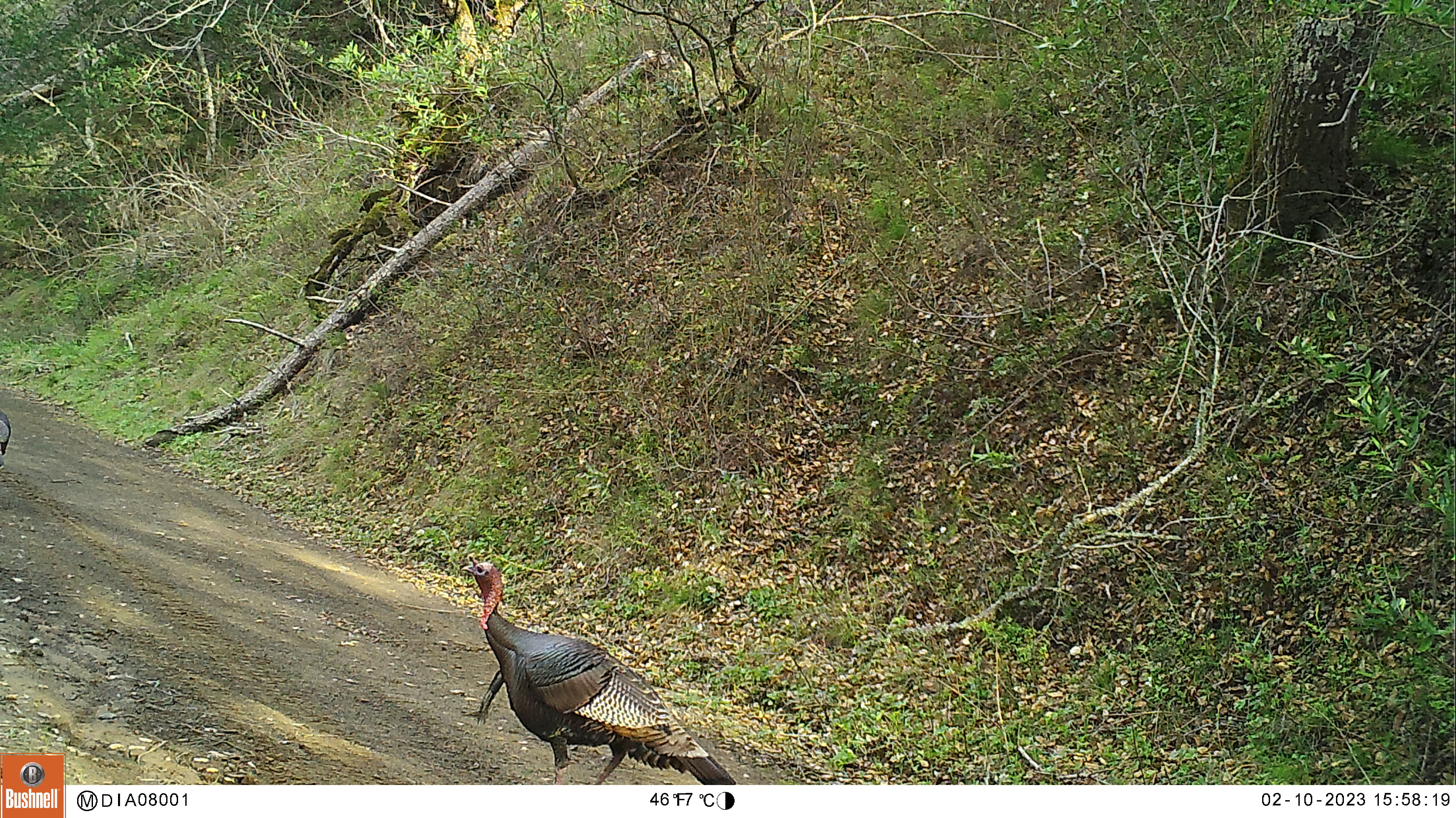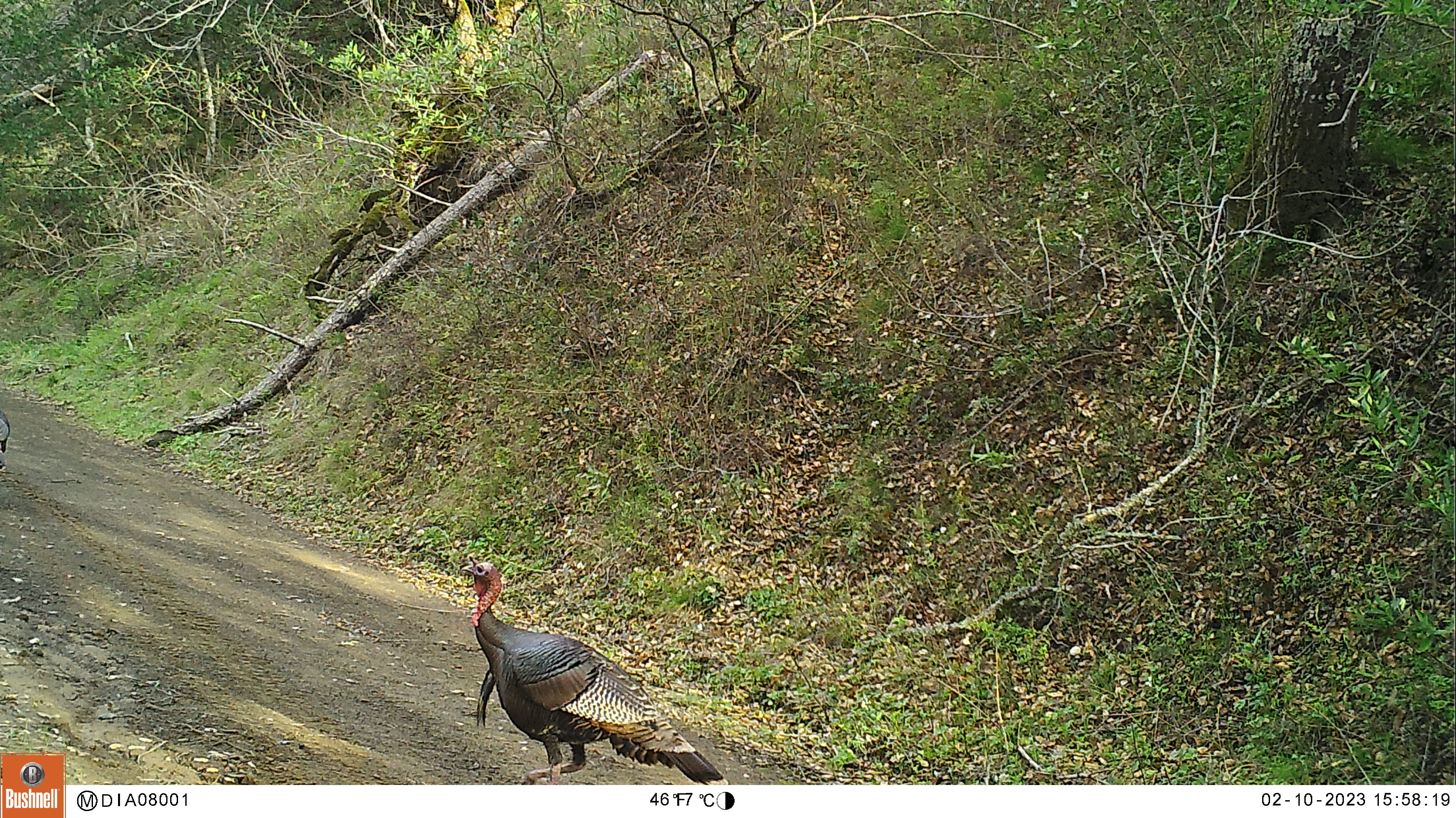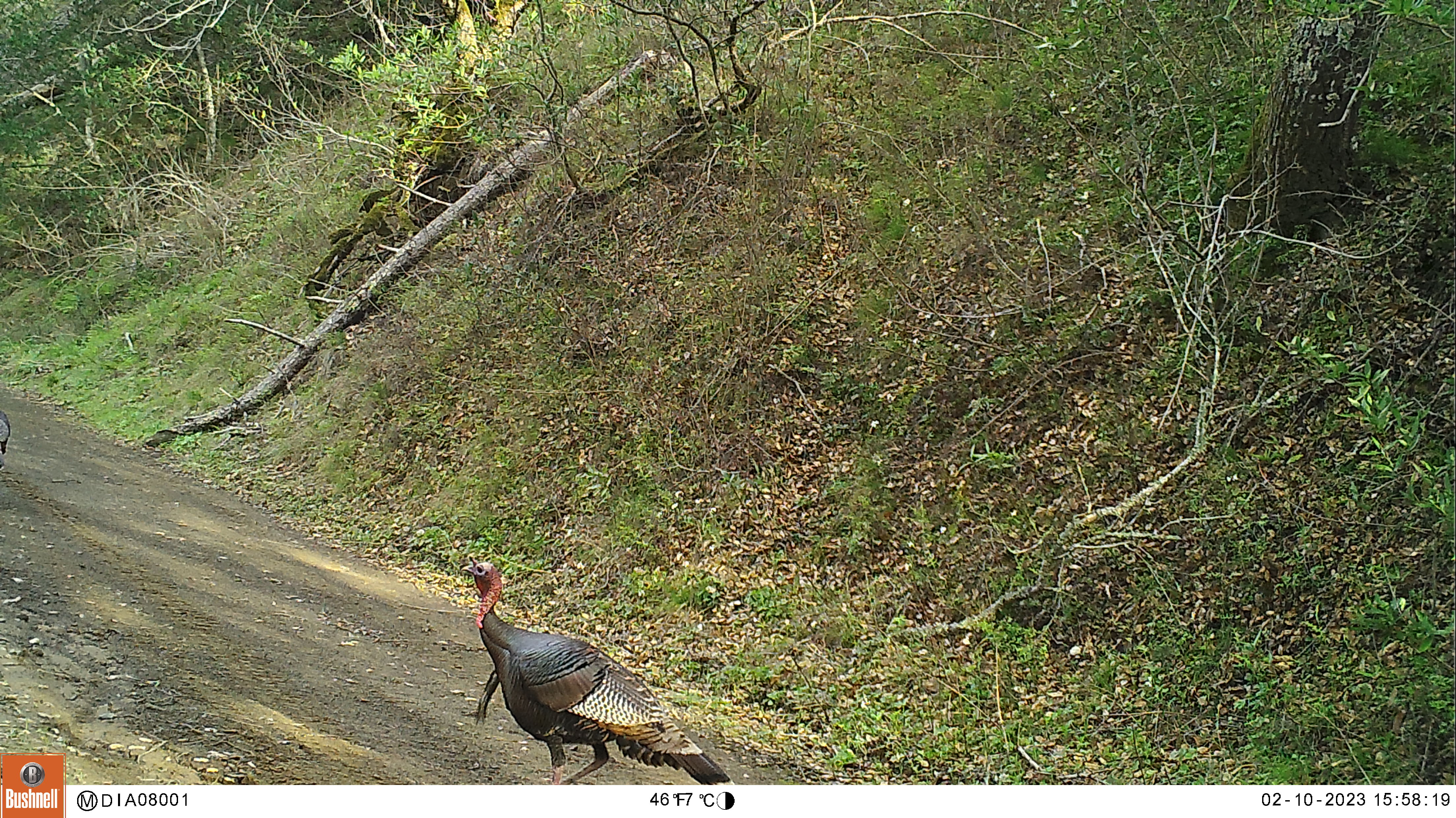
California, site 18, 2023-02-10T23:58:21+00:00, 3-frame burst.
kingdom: Animalia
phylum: Chordata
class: Aves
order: Galliformes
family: Phasianidae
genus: Meleagris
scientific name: Meleagris gallopavo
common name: turkey